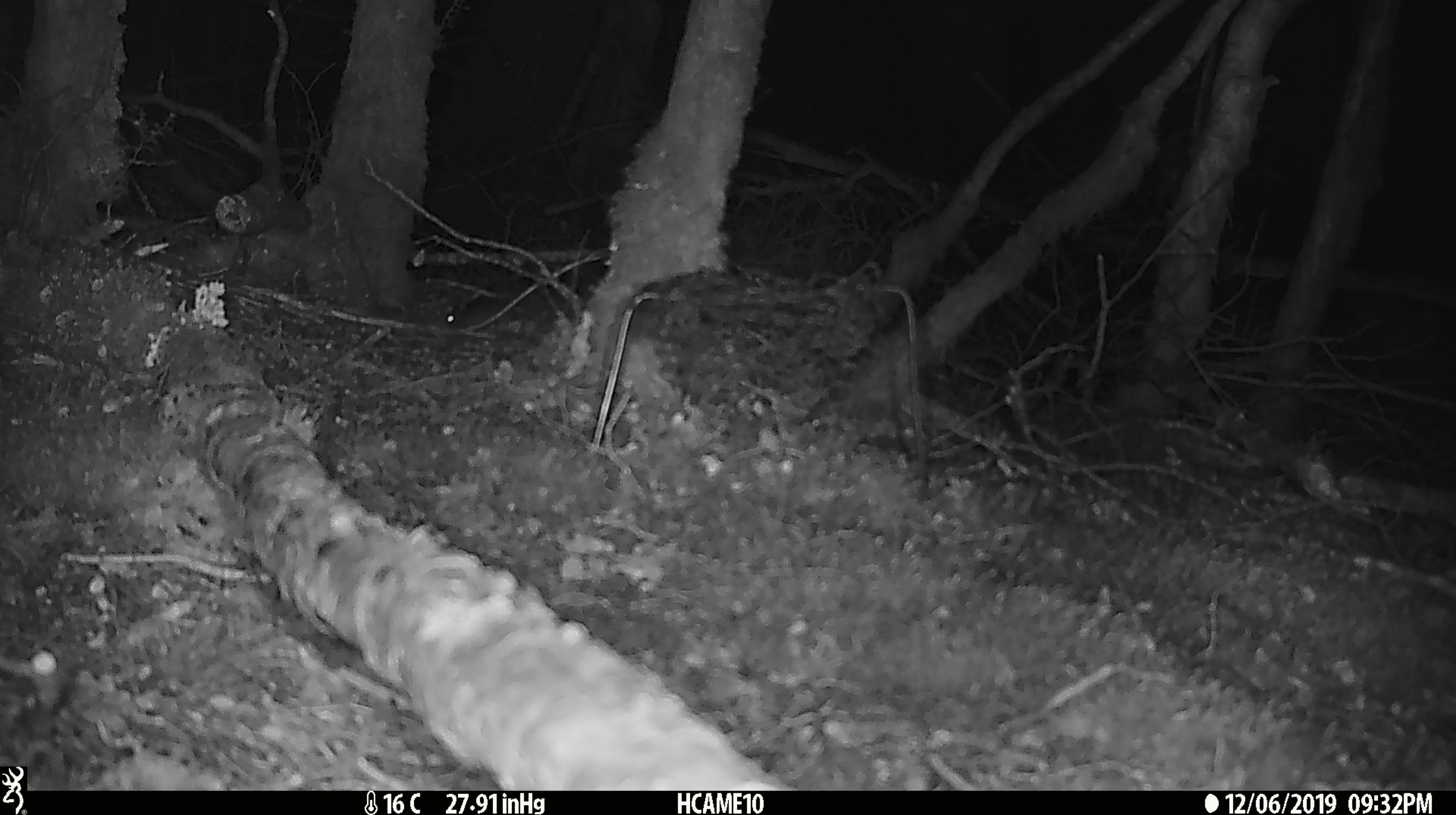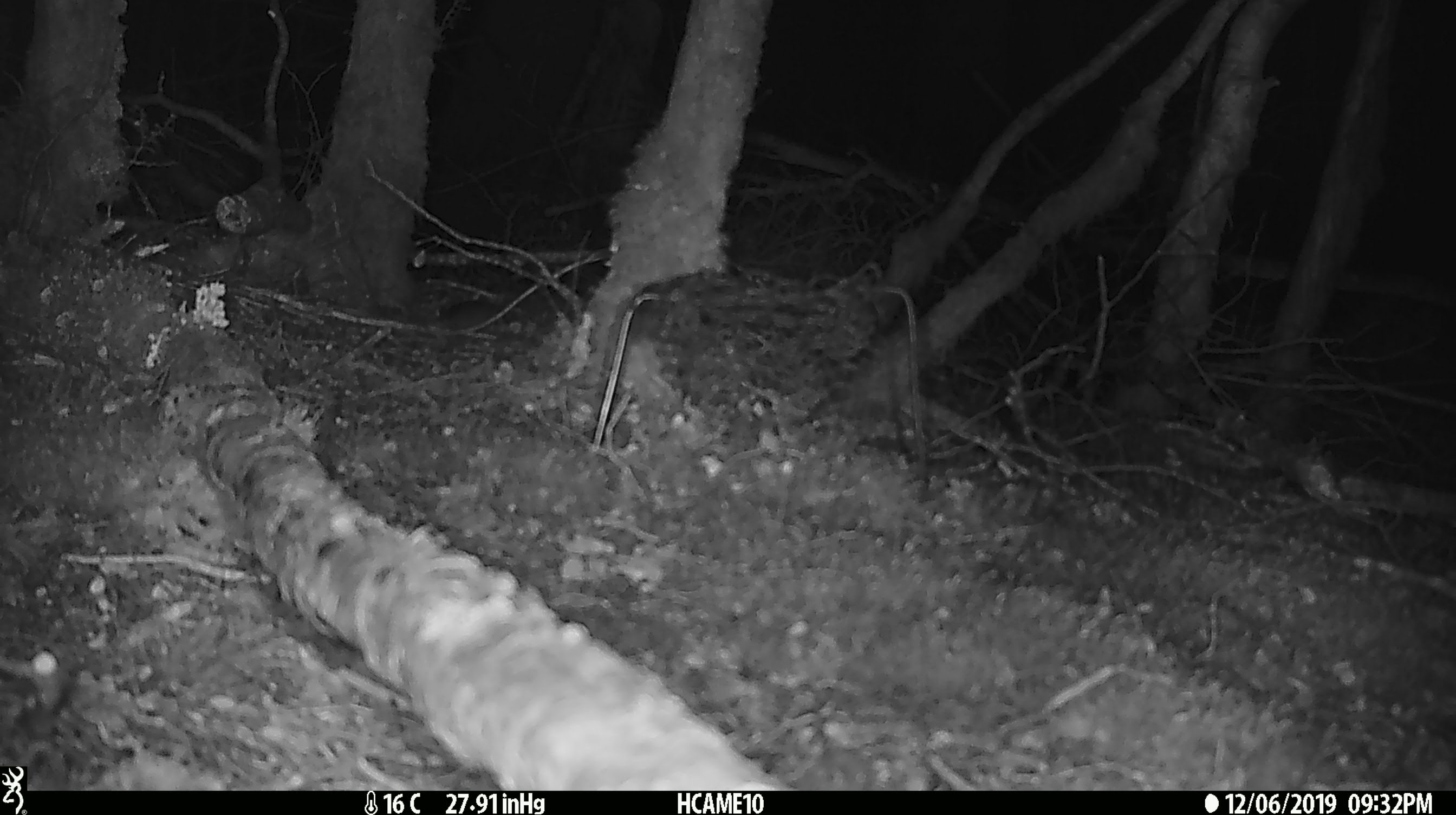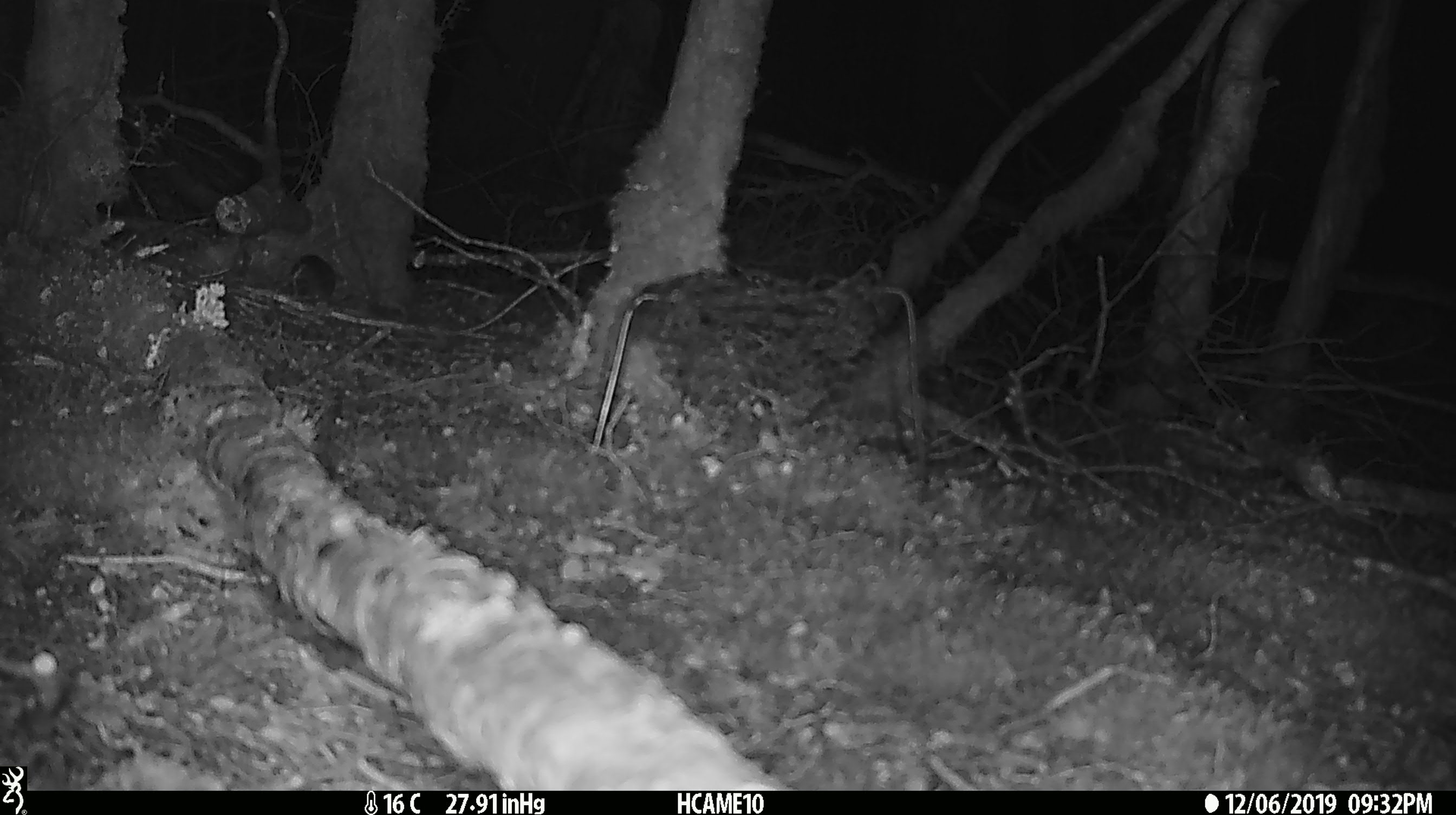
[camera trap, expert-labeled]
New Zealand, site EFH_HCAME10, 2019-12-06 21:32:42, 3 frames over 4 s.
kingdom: Animalia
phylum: Chordata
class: Mammalia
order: Rodentia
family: Muridae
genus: Mus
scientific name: Mus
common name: mouse